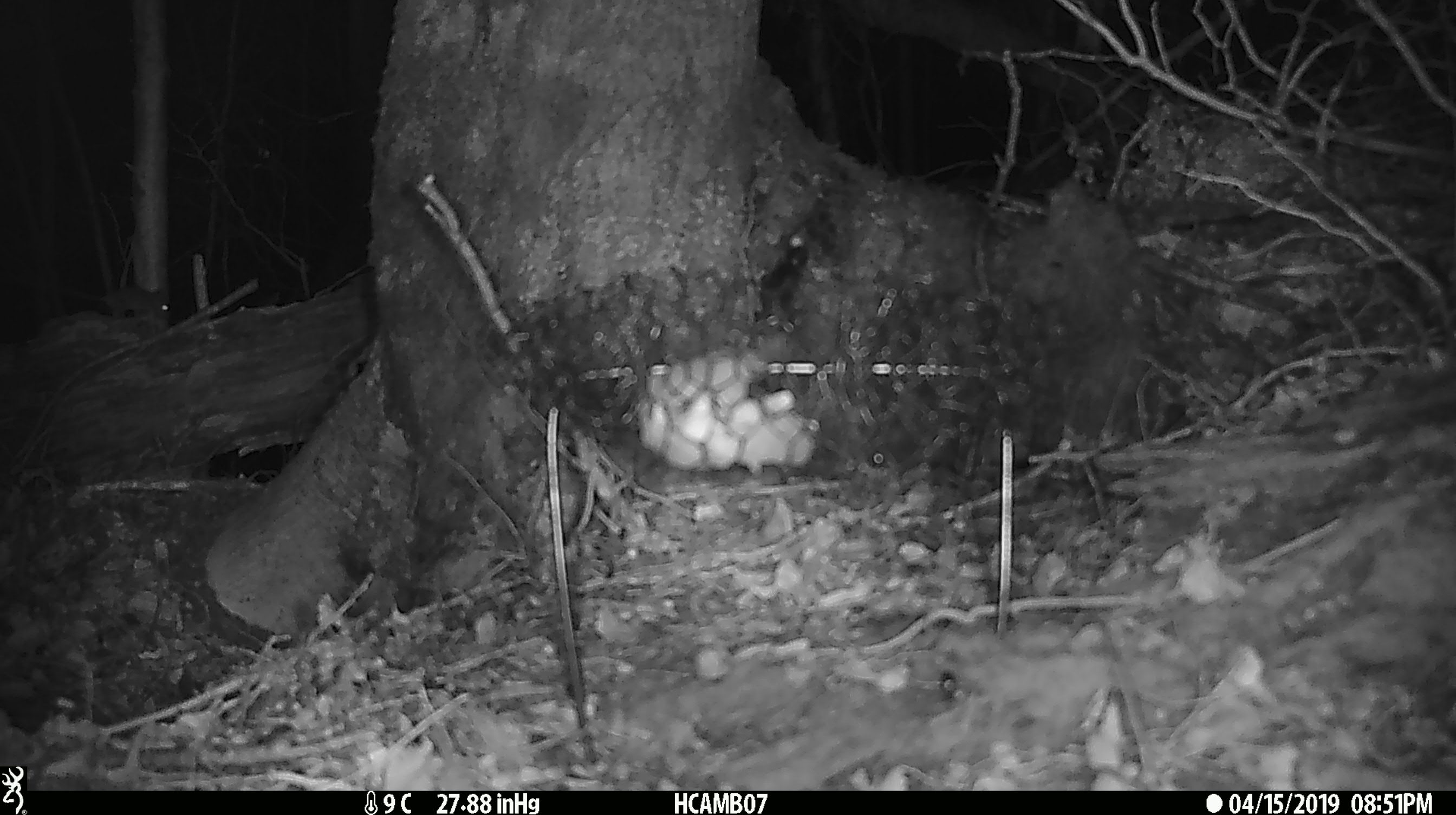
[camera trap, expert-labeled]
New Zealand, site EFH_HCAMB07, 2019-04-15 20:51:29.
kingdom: Animalia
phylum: Chordata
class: Mammalia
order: Rodentia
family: Muridae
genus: Mus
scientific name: Mus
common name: mouse